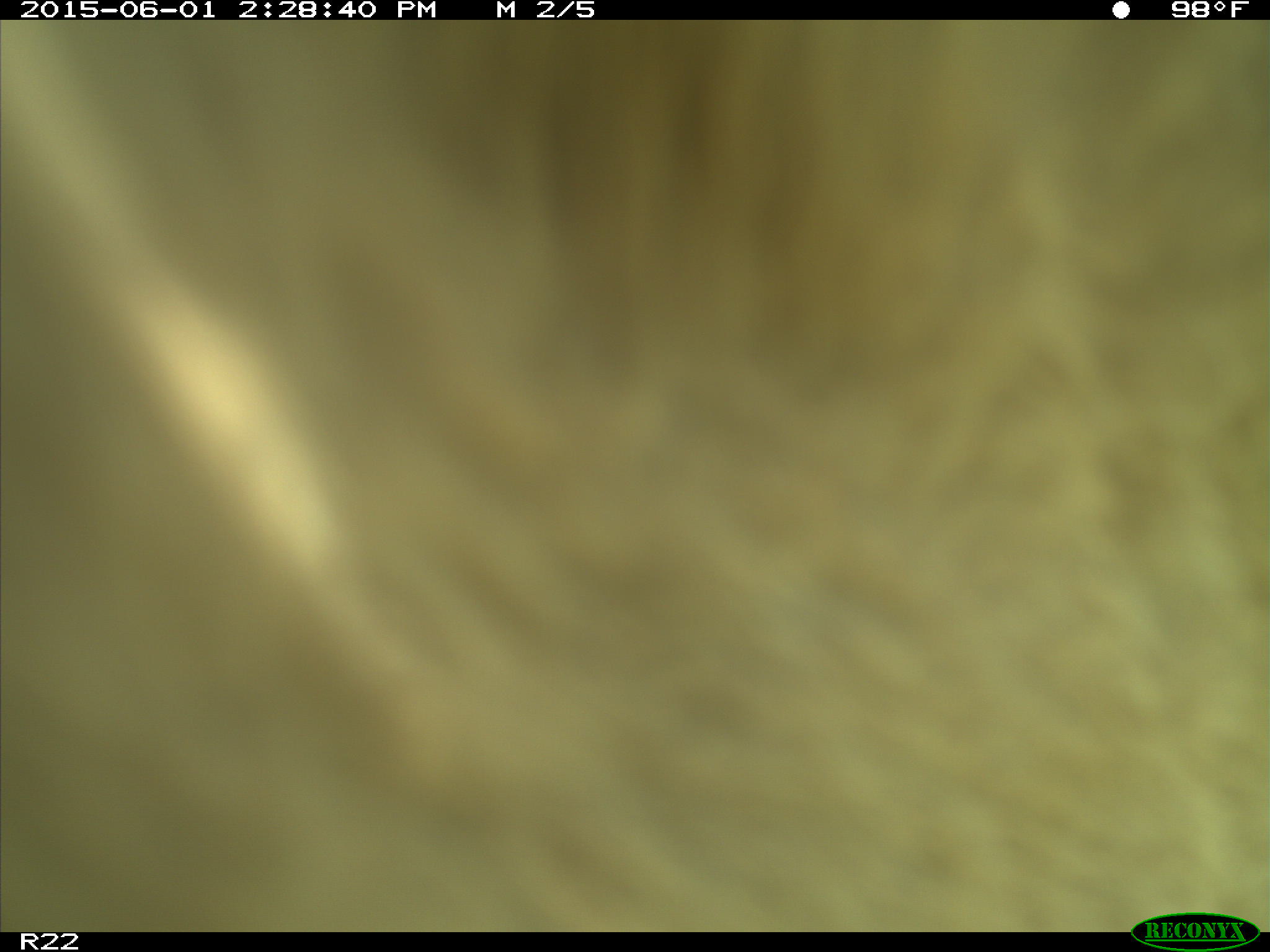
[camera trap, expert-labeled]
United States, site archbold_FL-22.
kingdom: Animalia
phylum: Chordata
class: Mammalia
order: Artiodactyla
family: Bovidae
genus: Bos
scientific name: Bos taurus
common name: domestic cow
Bos taurus (domestic cow).